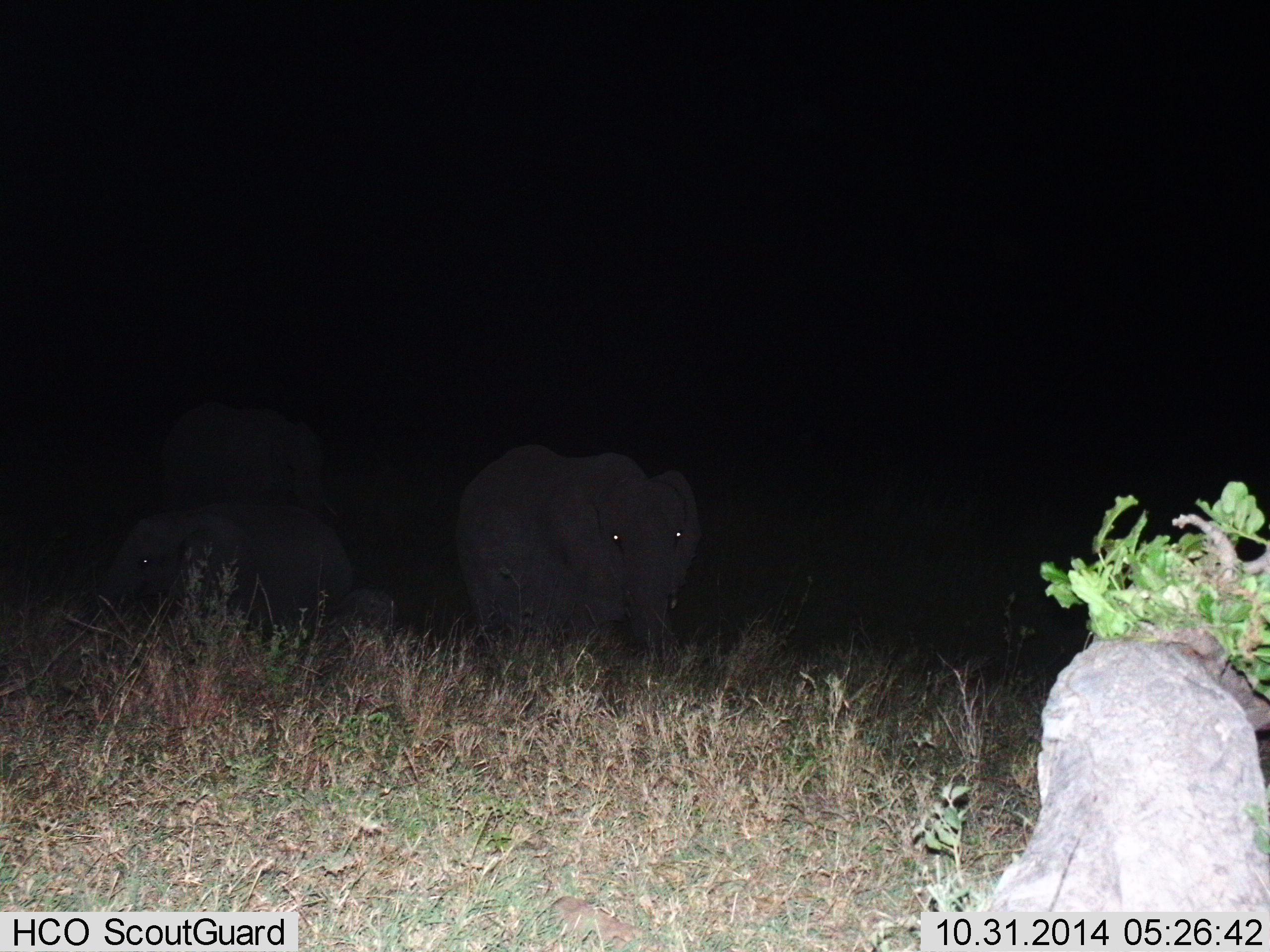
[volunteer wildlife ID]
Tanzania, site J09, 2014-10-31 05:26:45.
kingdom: Animalia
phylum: Chordata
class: Mammalia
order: Proboscidea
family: Elephantidae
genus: Loxodonta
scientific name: Loxodonta africana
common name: african bush elephant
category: elephant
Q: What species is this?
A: Elephant (african bush elephant) (Loxodonta africana).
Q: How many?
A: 3.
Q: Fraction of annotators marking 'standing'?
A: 80%.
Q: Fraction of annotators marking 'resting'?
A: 0%.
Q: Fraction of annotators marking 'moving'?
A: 40%.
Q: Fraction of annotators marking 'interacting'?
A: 0%.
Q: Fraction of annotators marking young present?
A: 40%.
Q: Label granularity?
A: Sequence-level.